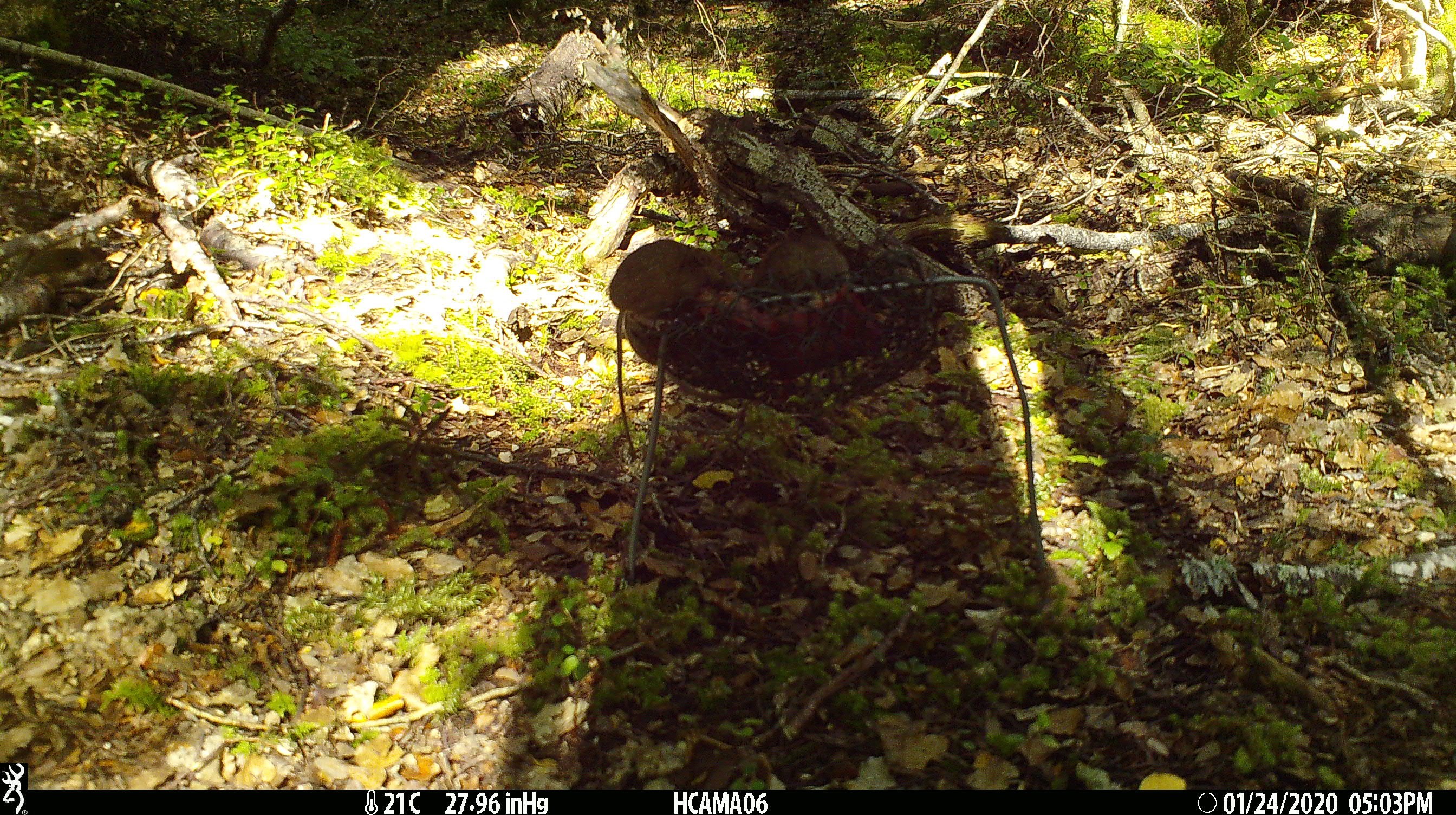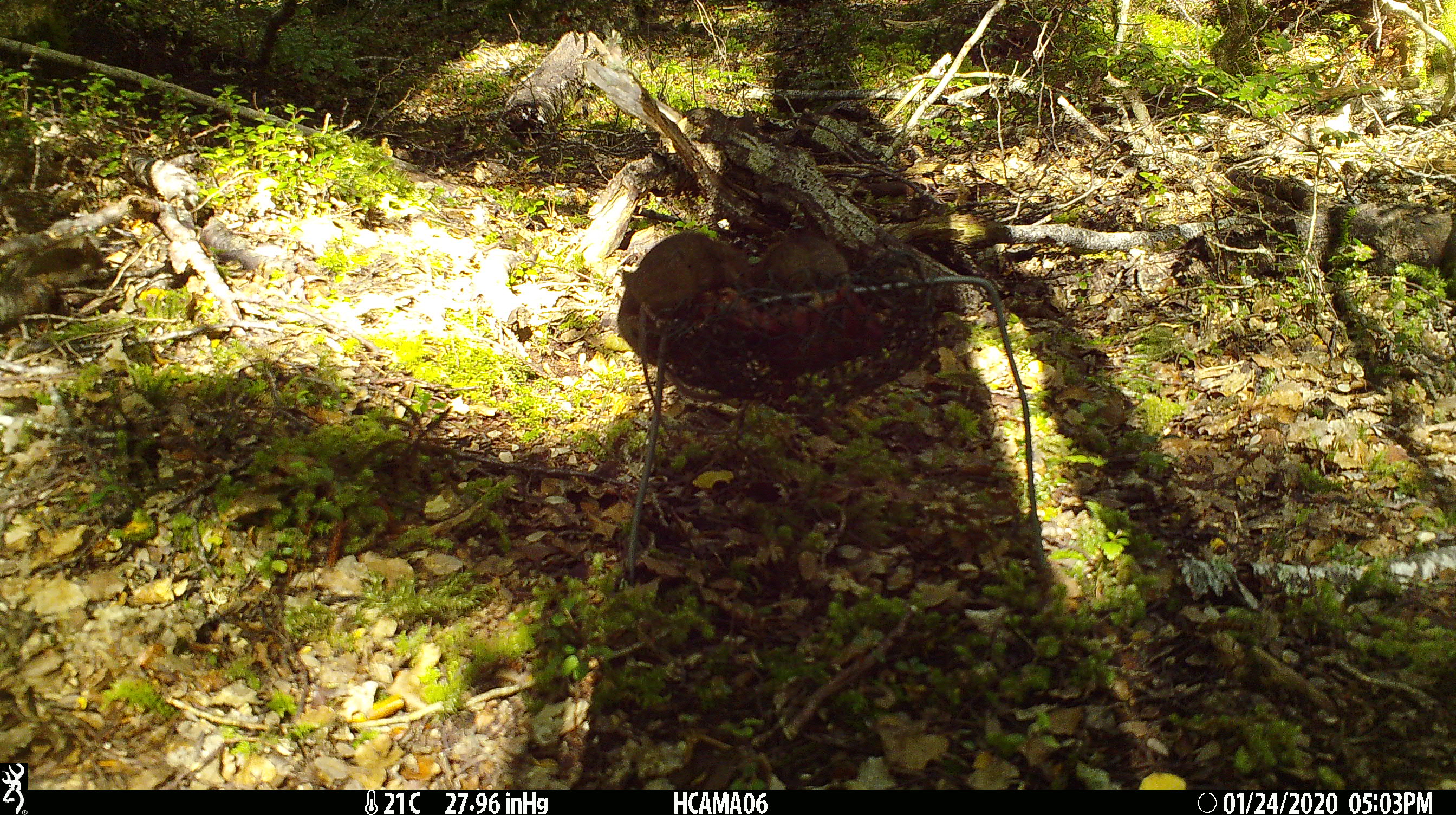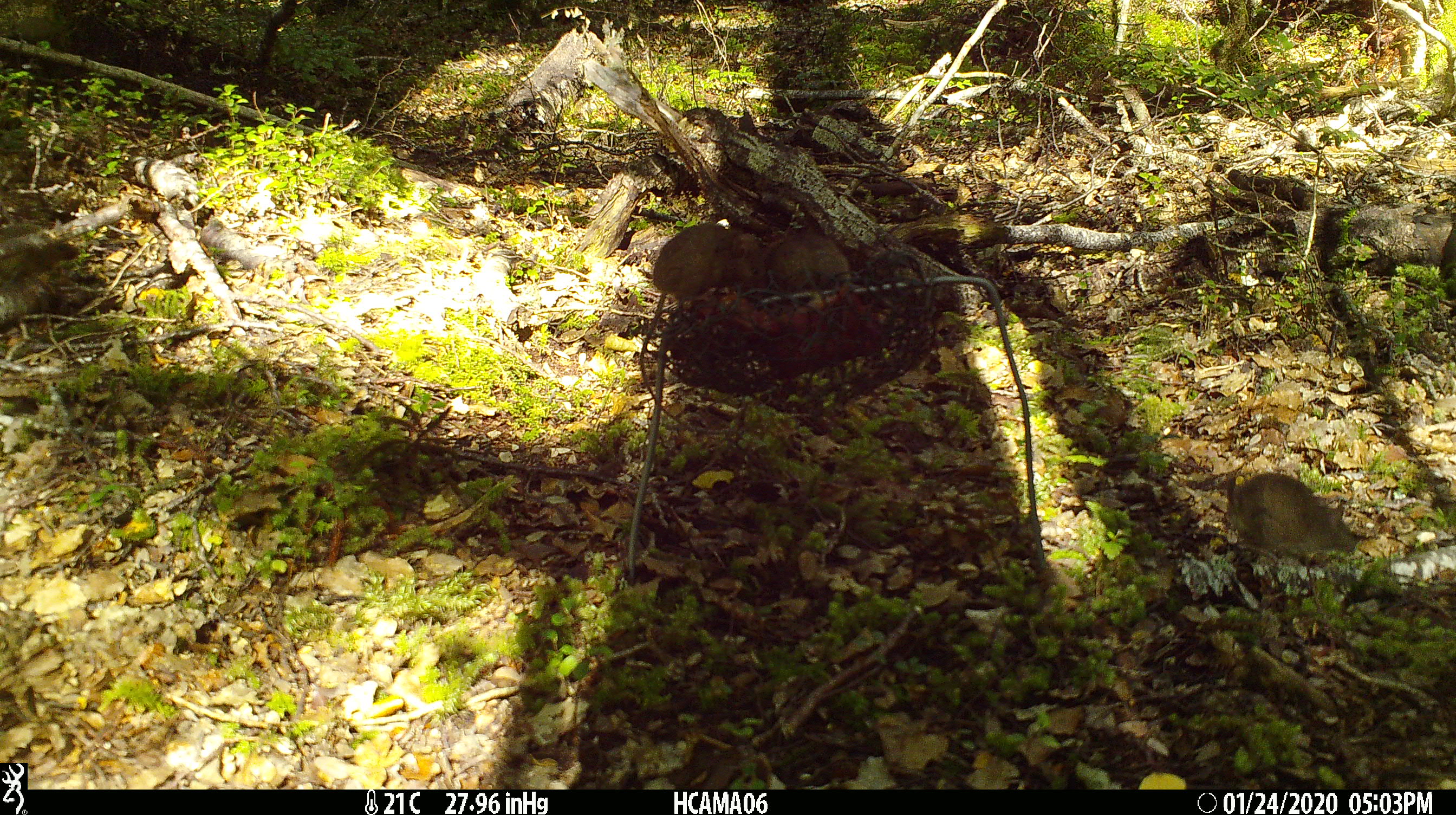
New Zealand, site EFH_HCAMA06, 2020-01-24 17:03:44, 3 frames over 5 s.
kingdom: Animalia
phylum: Chordata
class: Mammalia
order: Rodentia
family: Muridae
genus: Mus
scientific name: Mus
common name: mouse